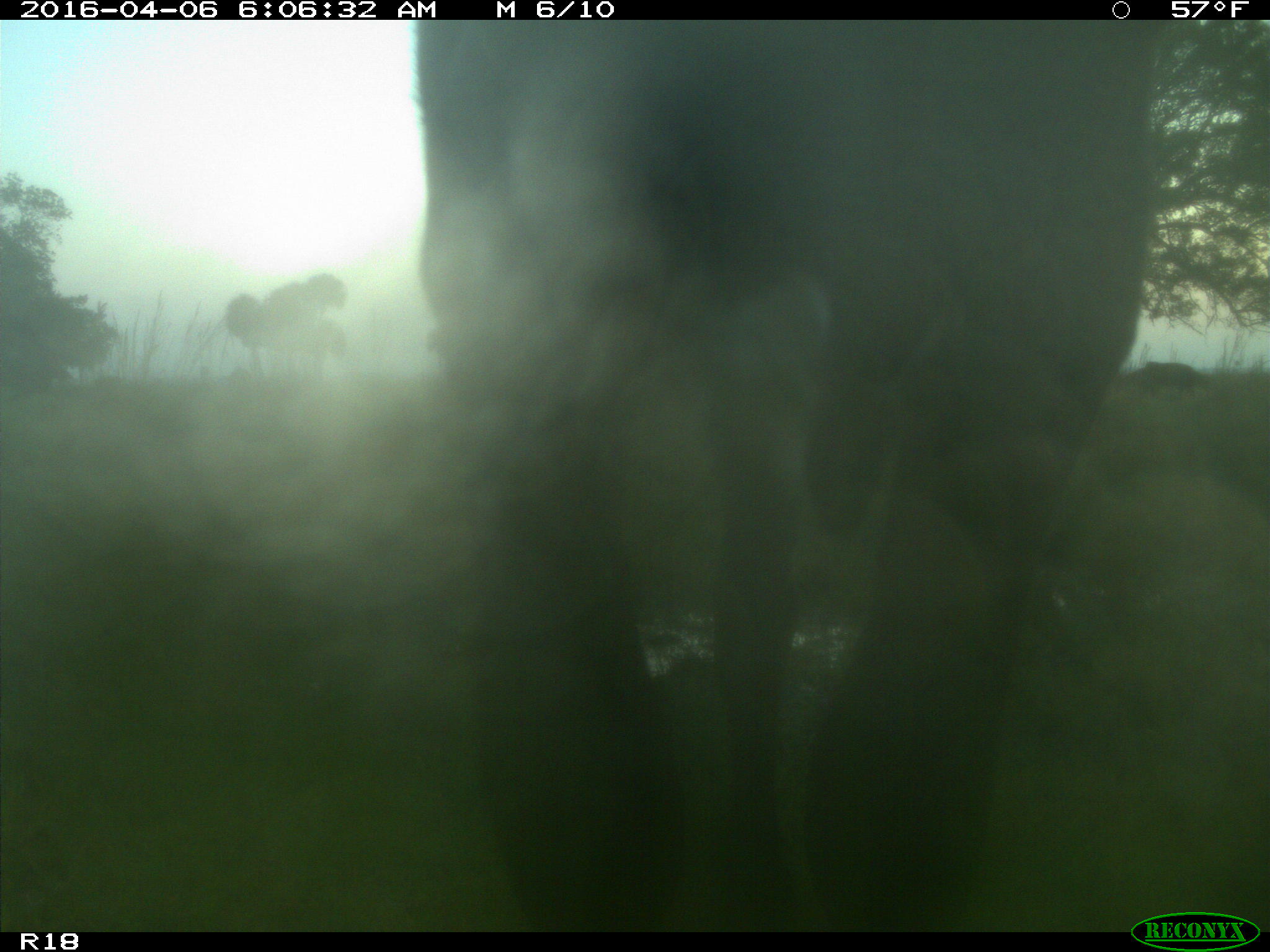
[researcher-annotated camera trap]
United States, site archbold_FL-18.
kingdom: Animalia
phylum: Chordata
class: Mammalia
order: Artiodactyla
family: Bovidae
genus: Bos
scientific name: Bos taurus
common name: domestic cow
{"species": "Bos taurus (domestic cow)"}